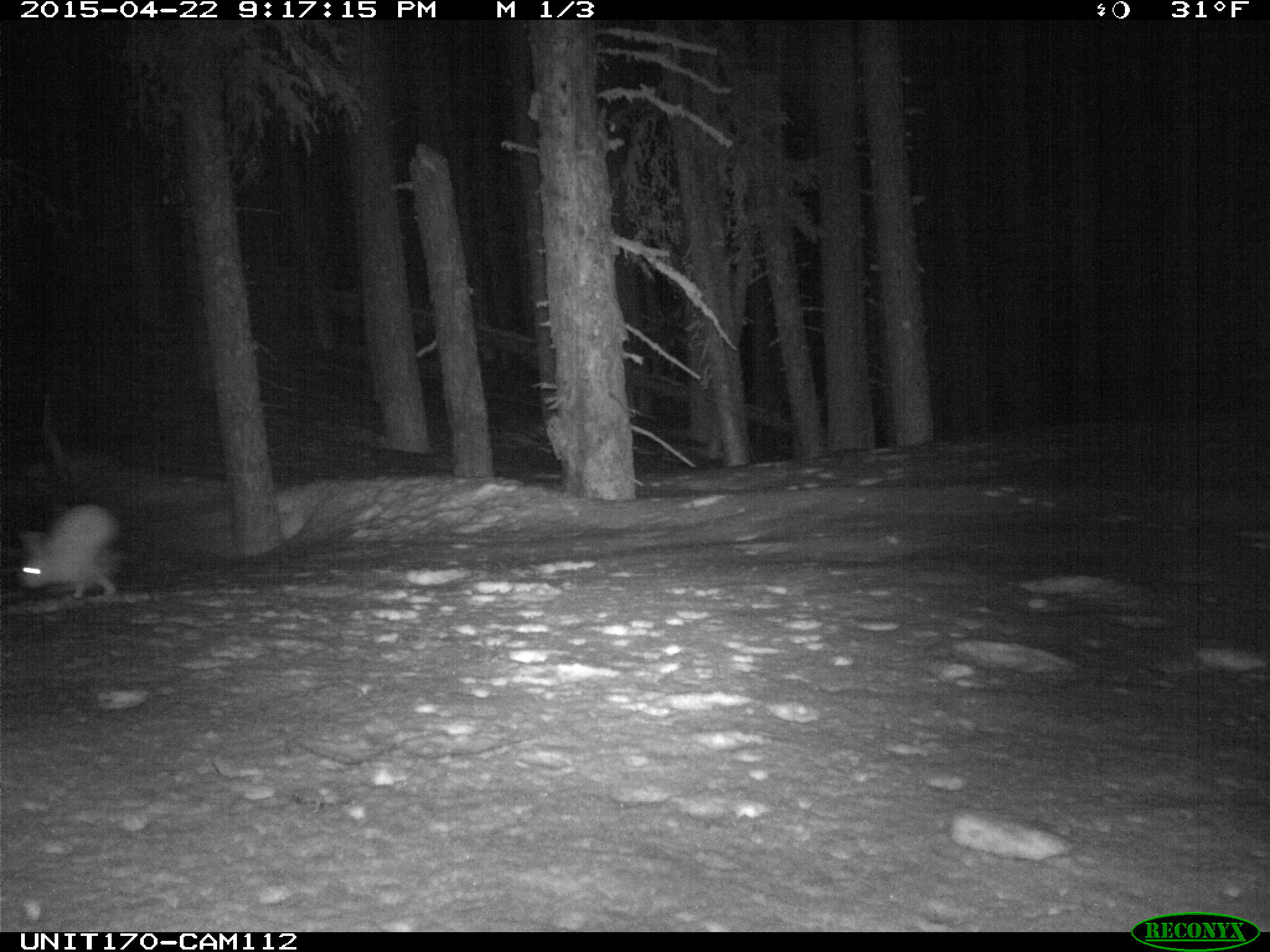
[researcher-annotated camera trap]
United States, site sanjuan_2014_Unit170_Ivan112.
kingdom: Animalia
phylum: Chordata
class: Mammalia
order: Lagomorpha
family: Leporidae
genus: Lepus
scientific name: Lepus americanus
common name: snowshoe hare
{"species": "Lepus americanus (snowshoe hare)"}